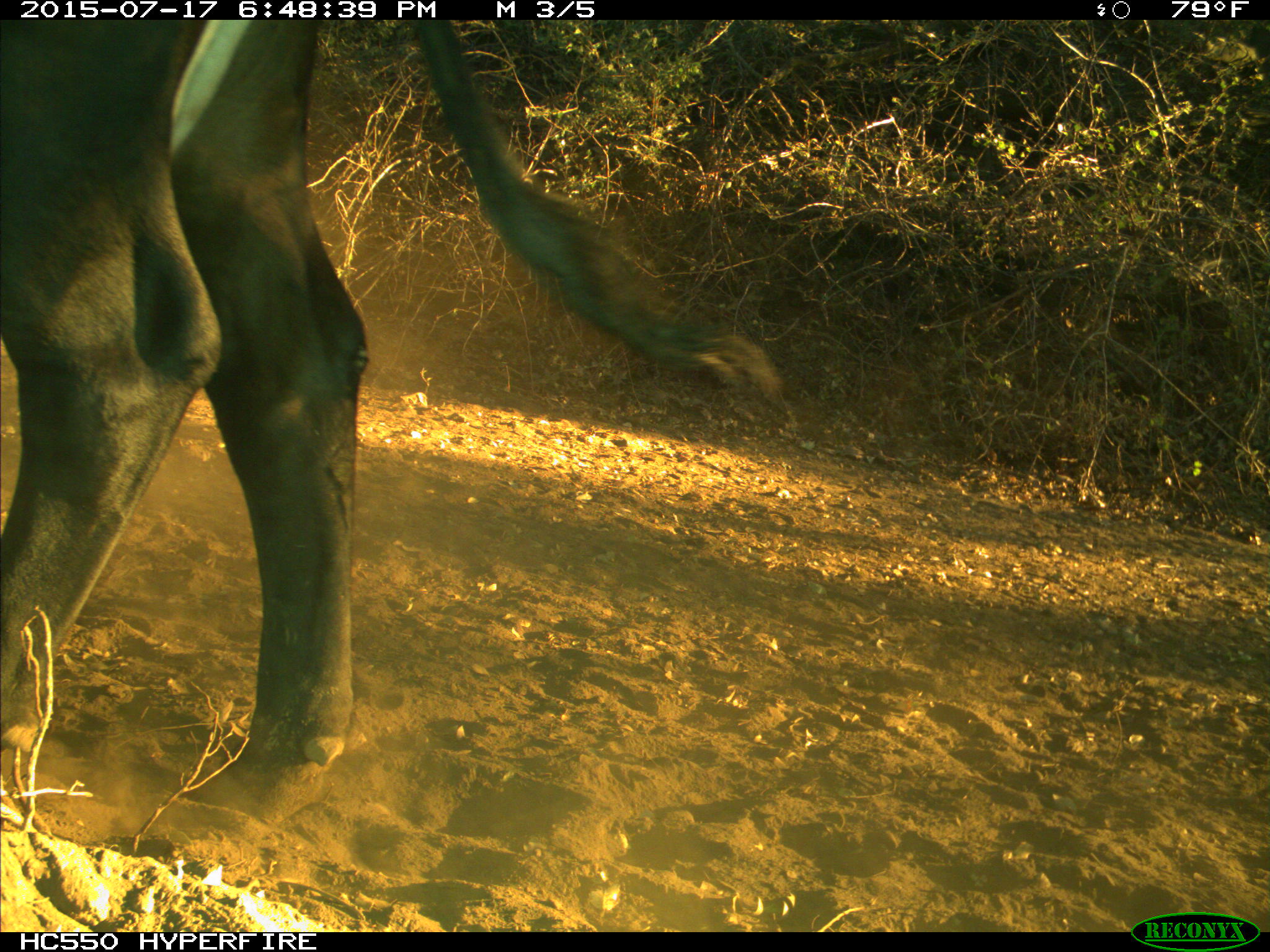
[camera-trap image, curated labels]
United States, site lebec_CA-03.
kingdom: Animalia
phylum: Chordata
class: Mammalia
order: Artiodactyla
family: Bovidae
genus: Bos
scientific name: Bos taurus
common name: domestic cow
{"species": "Bos taurus (domestic cow)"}